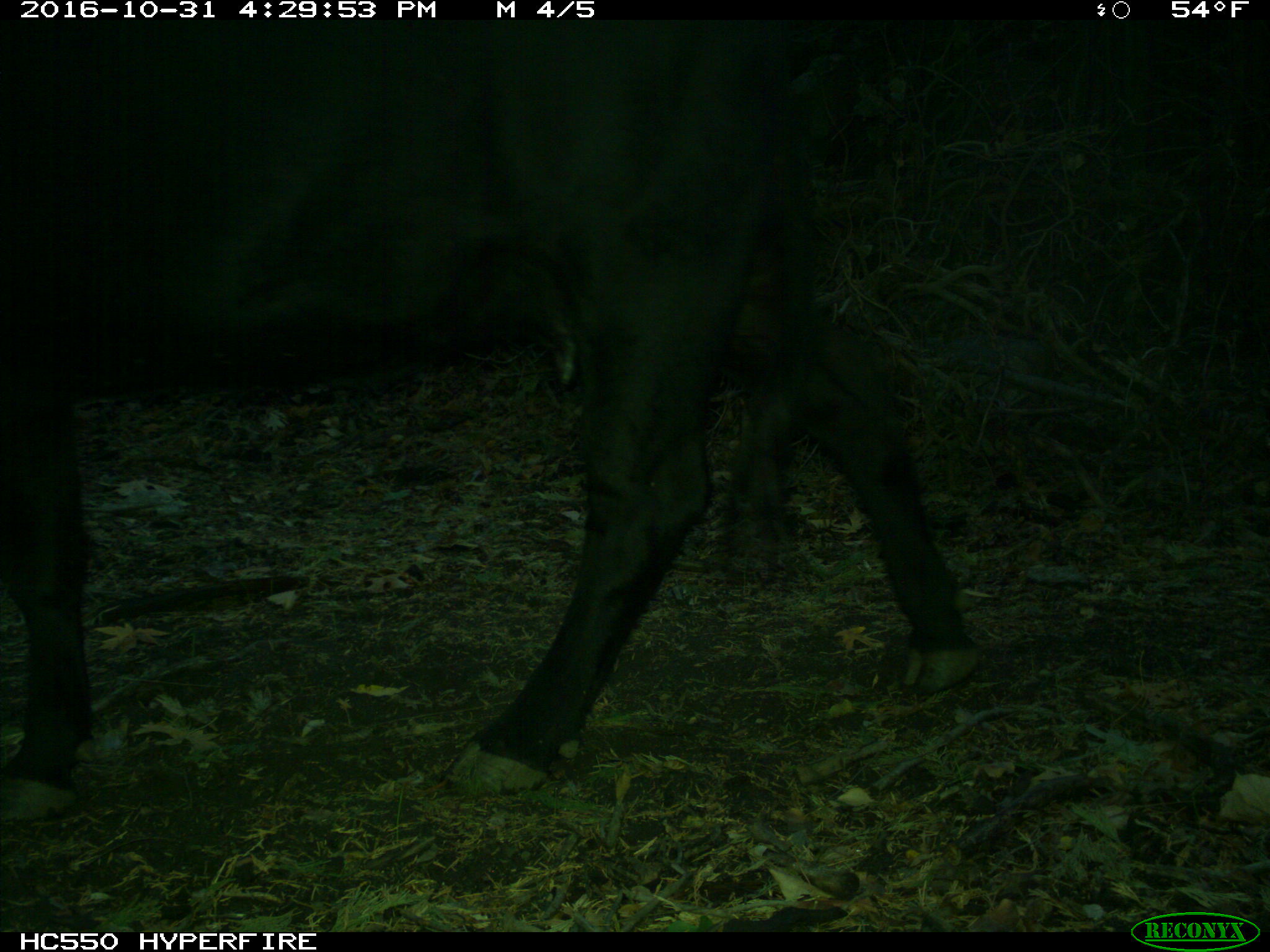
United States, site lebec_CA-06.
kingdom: Animalia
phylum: Chordata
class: Mammalia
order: Artiodactyla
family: Bovidae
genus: Bos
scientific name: Bos taurus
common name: domestic cow